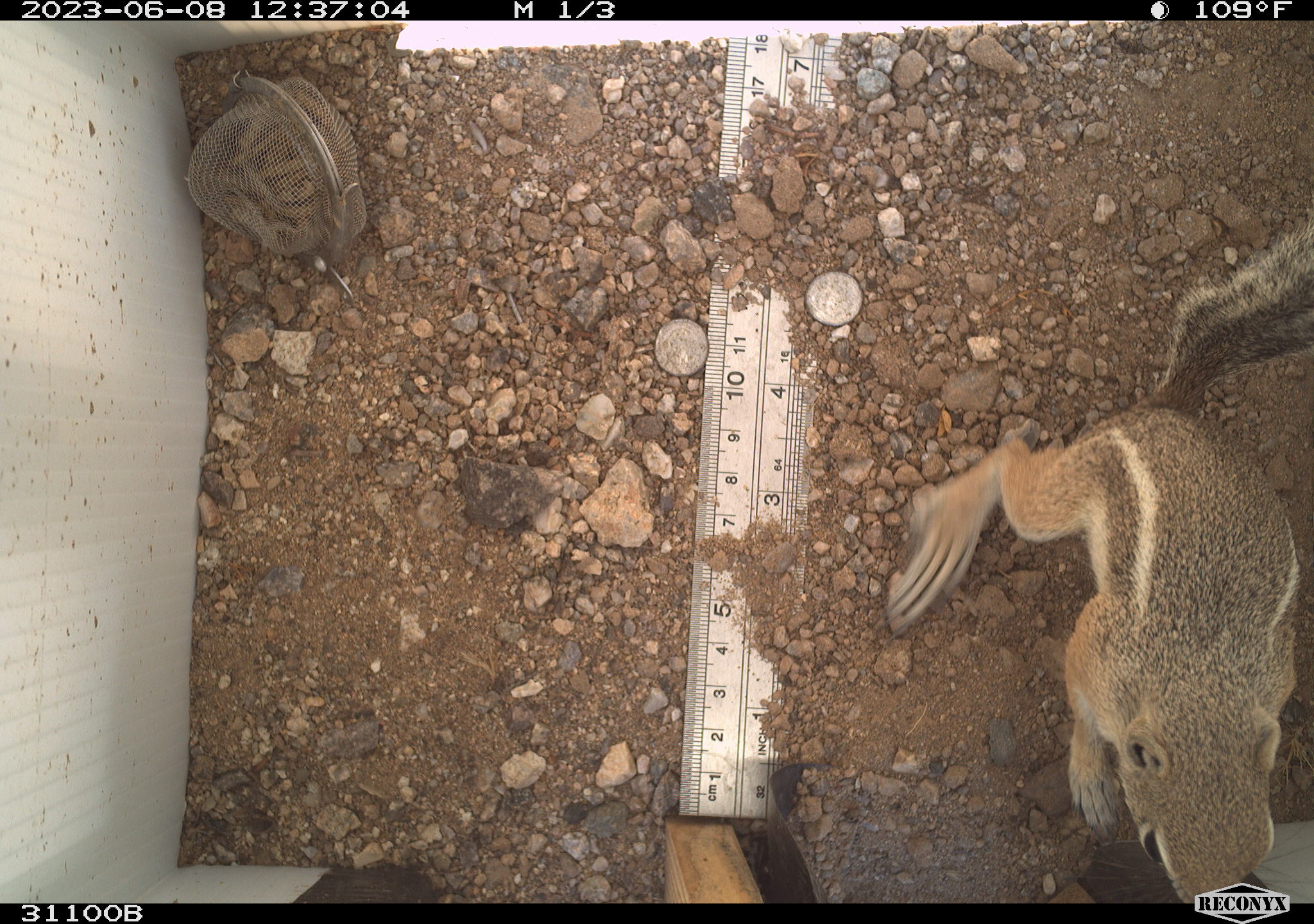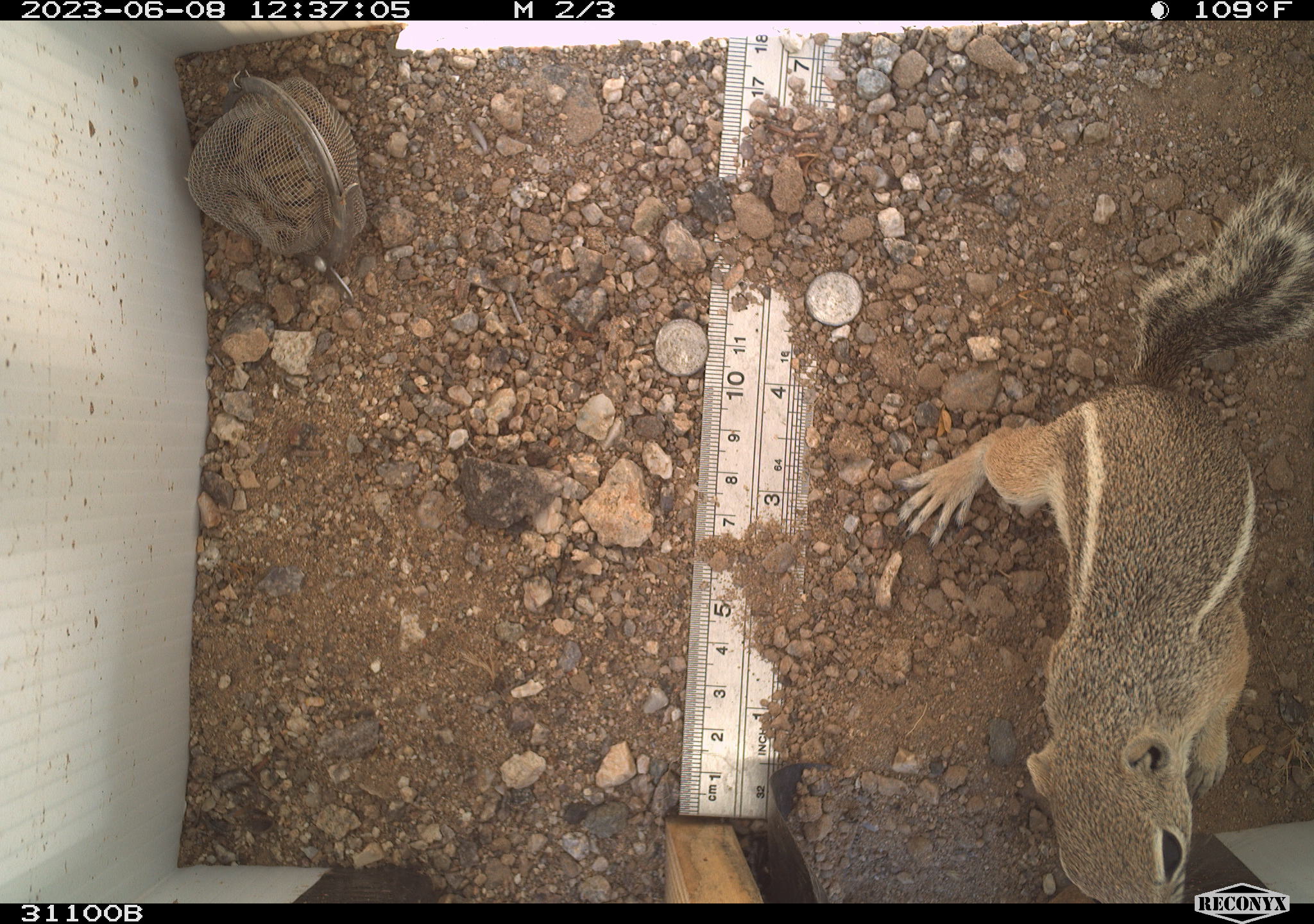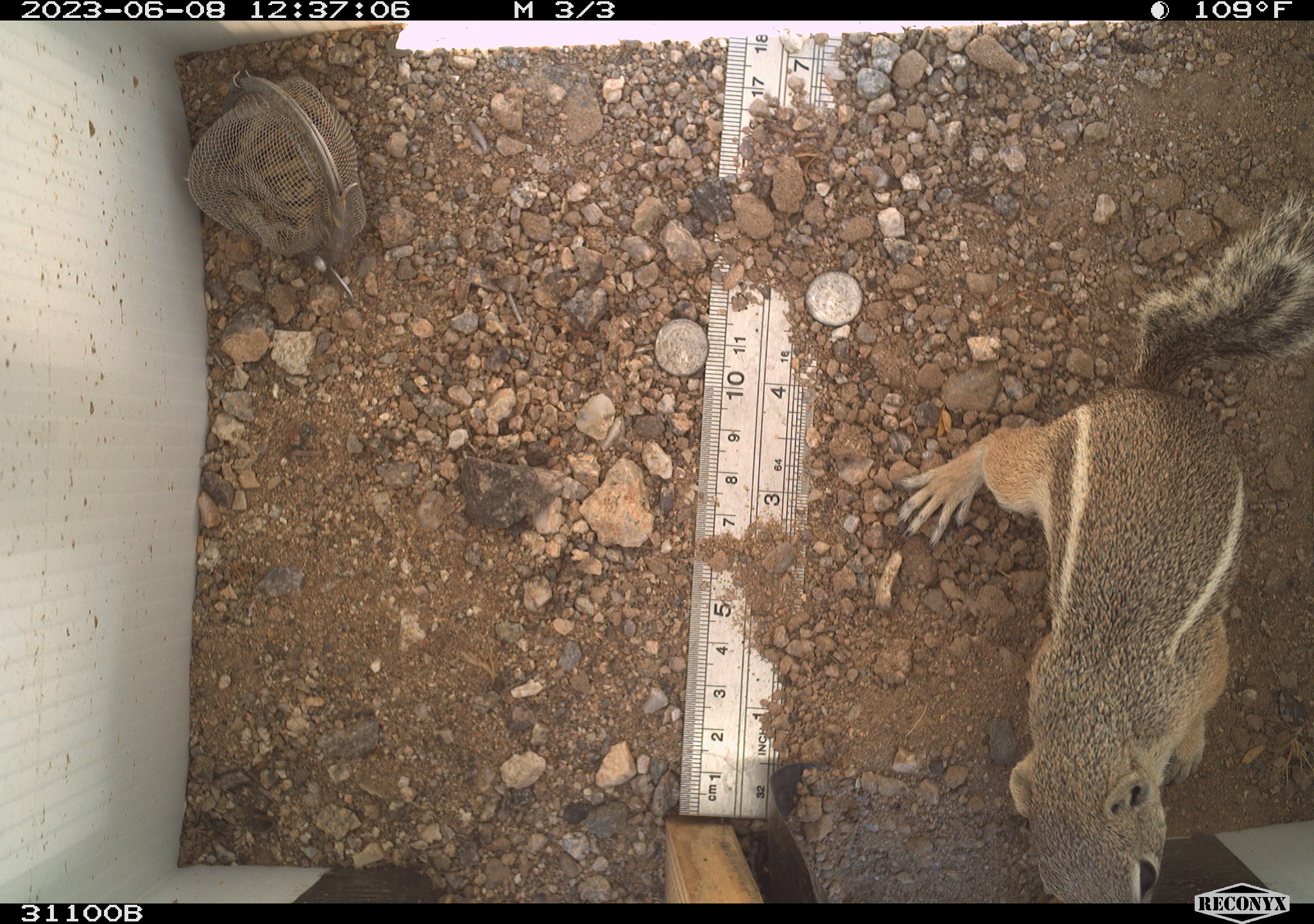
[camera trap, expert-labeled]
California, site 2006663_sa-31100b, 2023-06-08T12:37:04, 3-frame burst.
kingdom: Animalia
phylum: Chordata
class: Mammalia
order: Rodentia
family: Sciuridae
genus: Ammospermophilus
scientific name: Ammospermophilus leucurus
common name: white-tailed antelope squirrel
White-tailed antelope squirrel (Ammospermophilus leucurus).